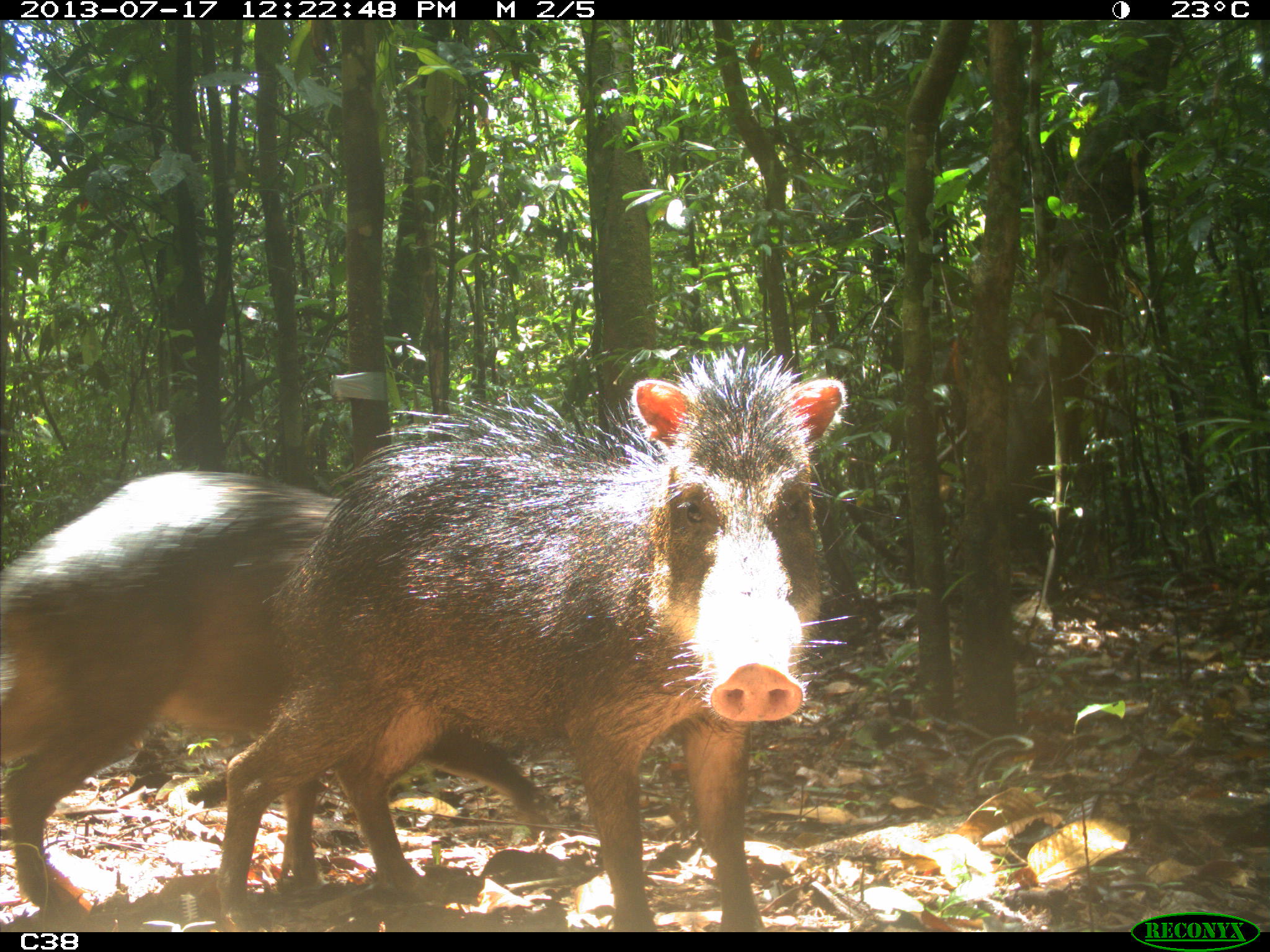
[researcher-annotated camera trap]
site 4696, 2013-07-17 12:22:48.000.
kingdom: Animalia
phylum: Chordata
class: Mammalia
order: Artiodactyla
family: Tayassuidae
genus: Tayassu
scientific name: Tayassu pecari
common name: white-lipped peccary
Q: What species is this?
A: Tayassu pecari (white-lipped peccary).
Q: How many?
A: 9.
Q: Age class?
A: Adult.